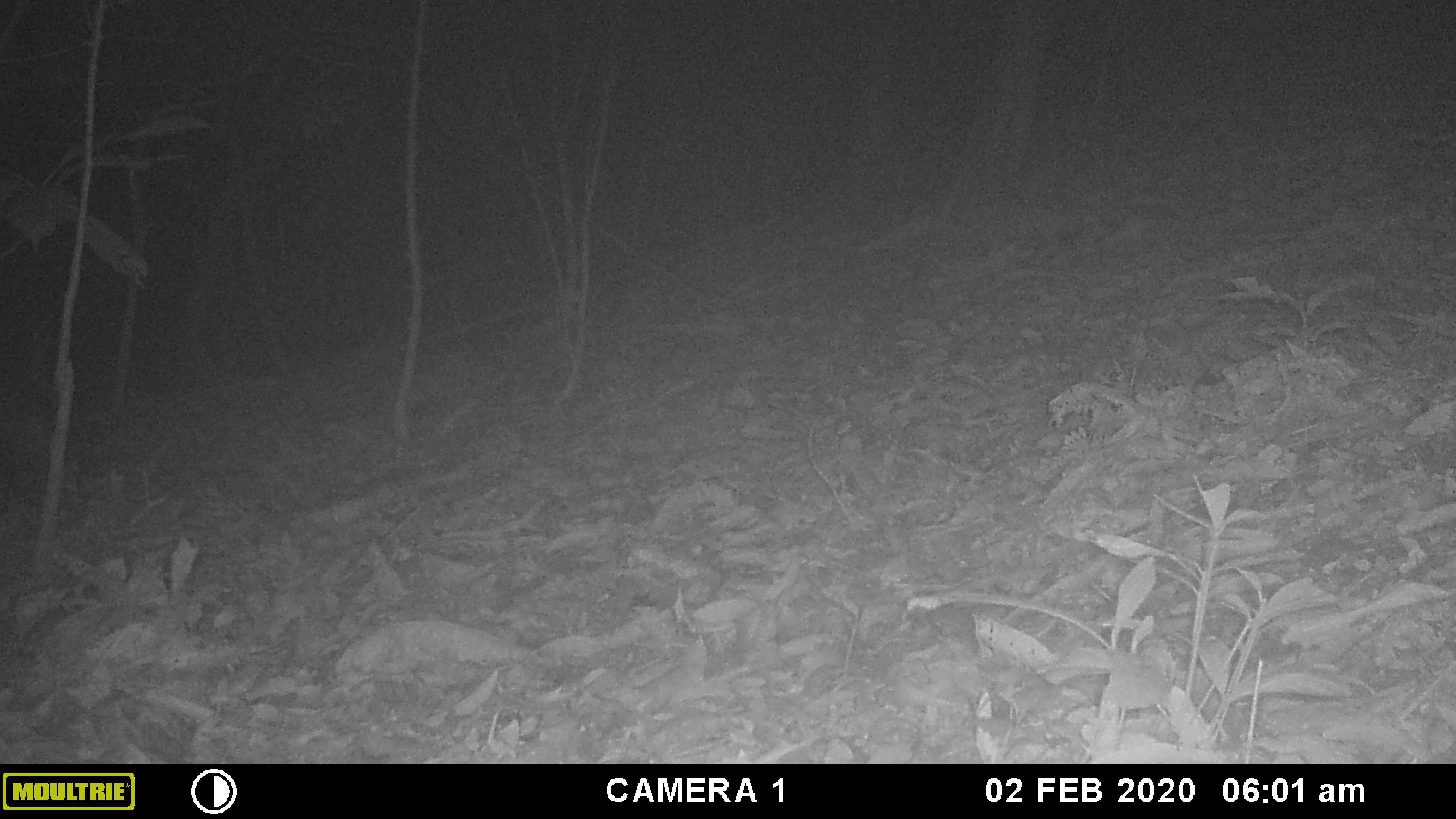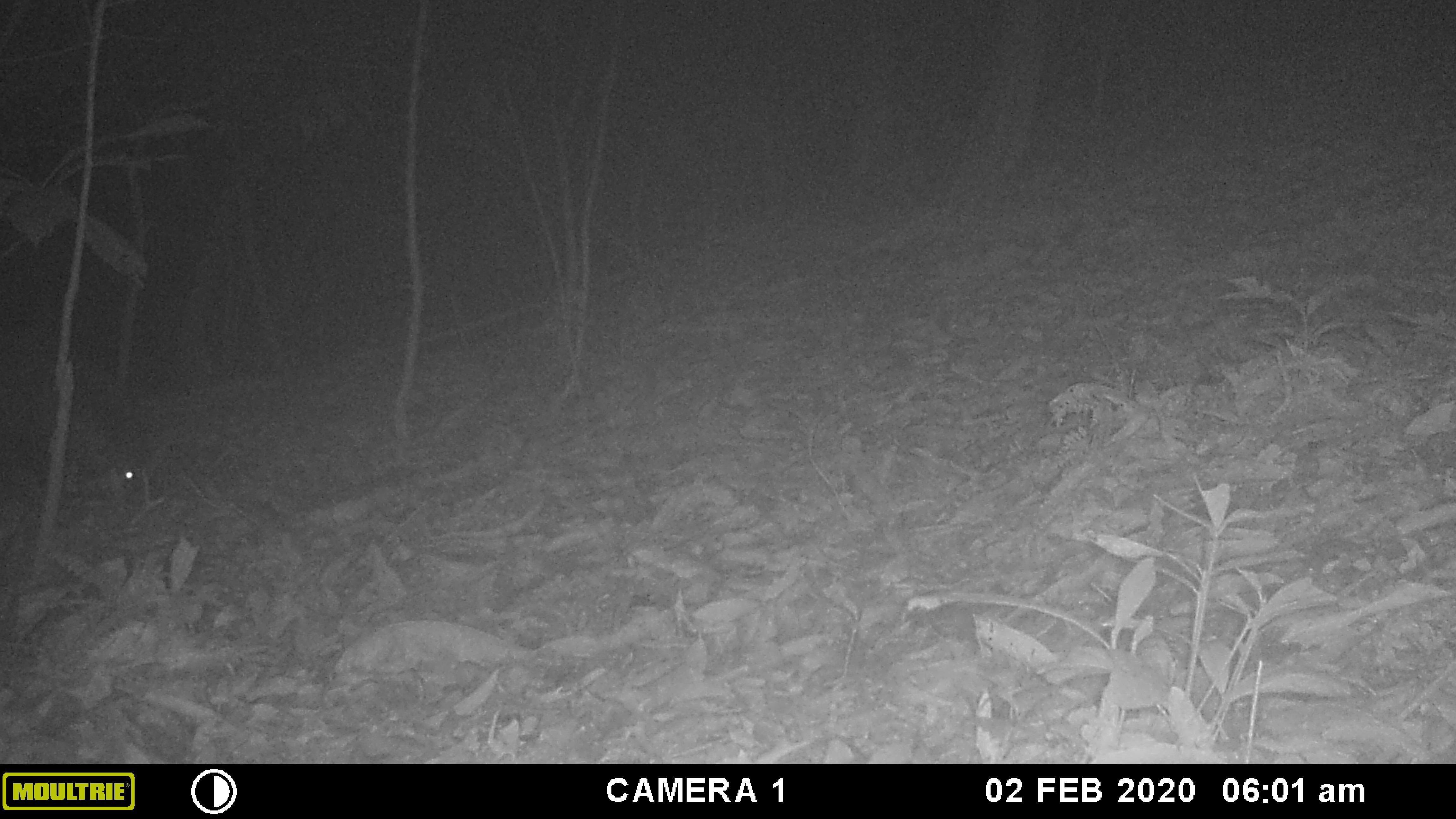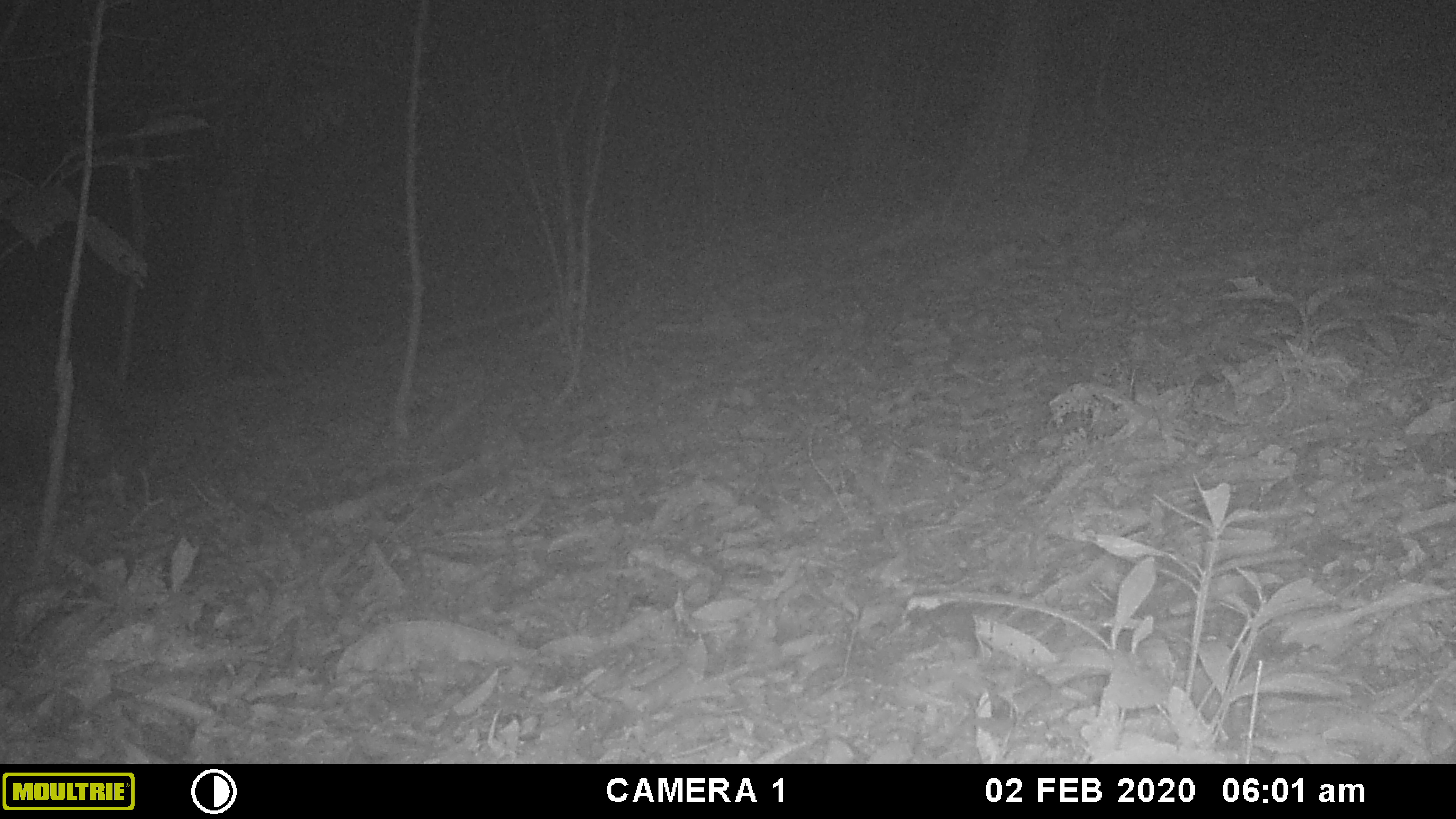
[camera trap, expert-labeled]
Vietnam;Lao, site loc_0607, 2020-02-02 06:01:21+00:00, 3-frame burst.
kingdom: Animalia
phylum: Chordata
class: Mammalia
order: Artiodactyla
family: Suidae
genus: Sus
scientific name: Sus scrofa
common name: eurasian wild pig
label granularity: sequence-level